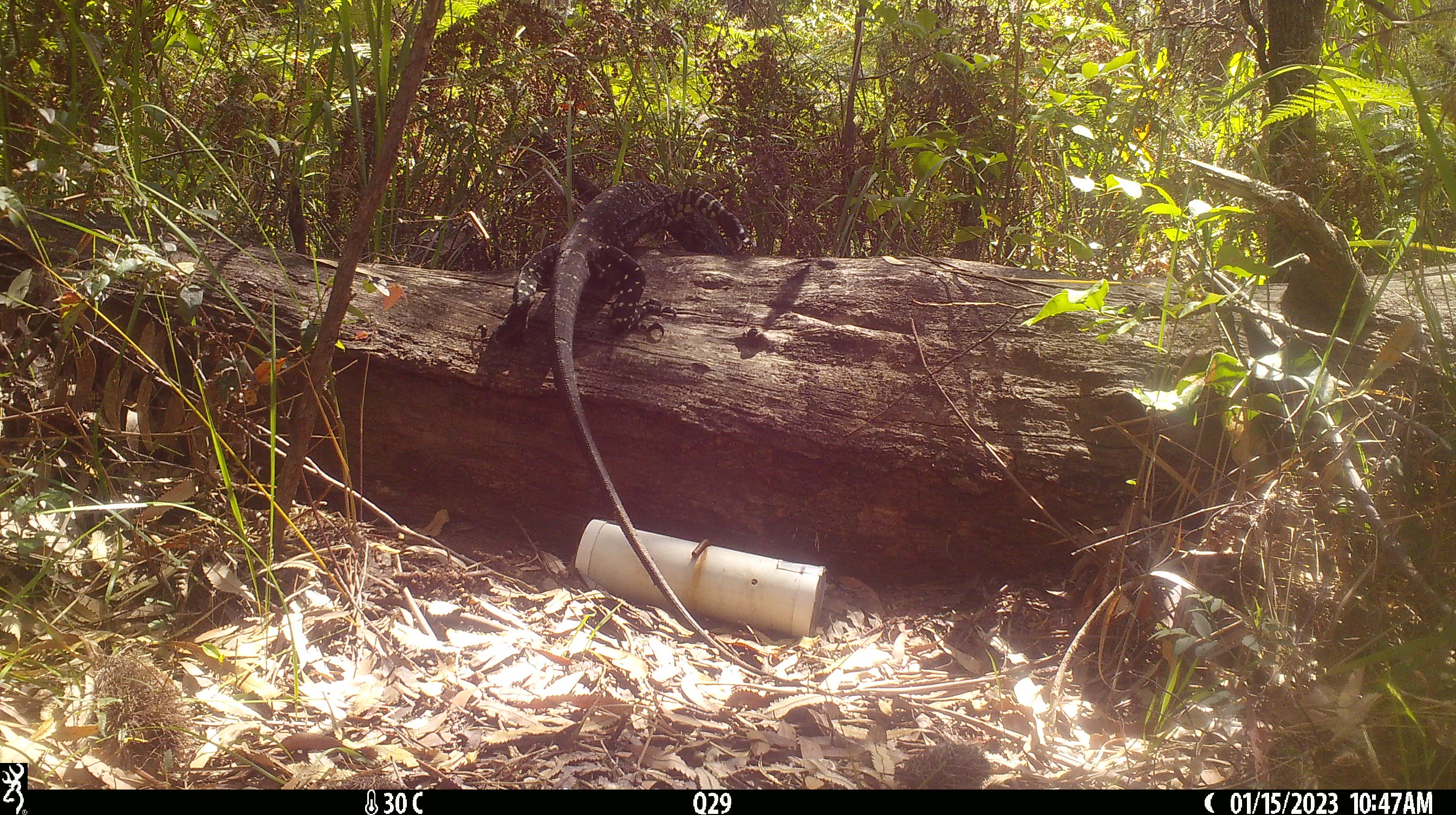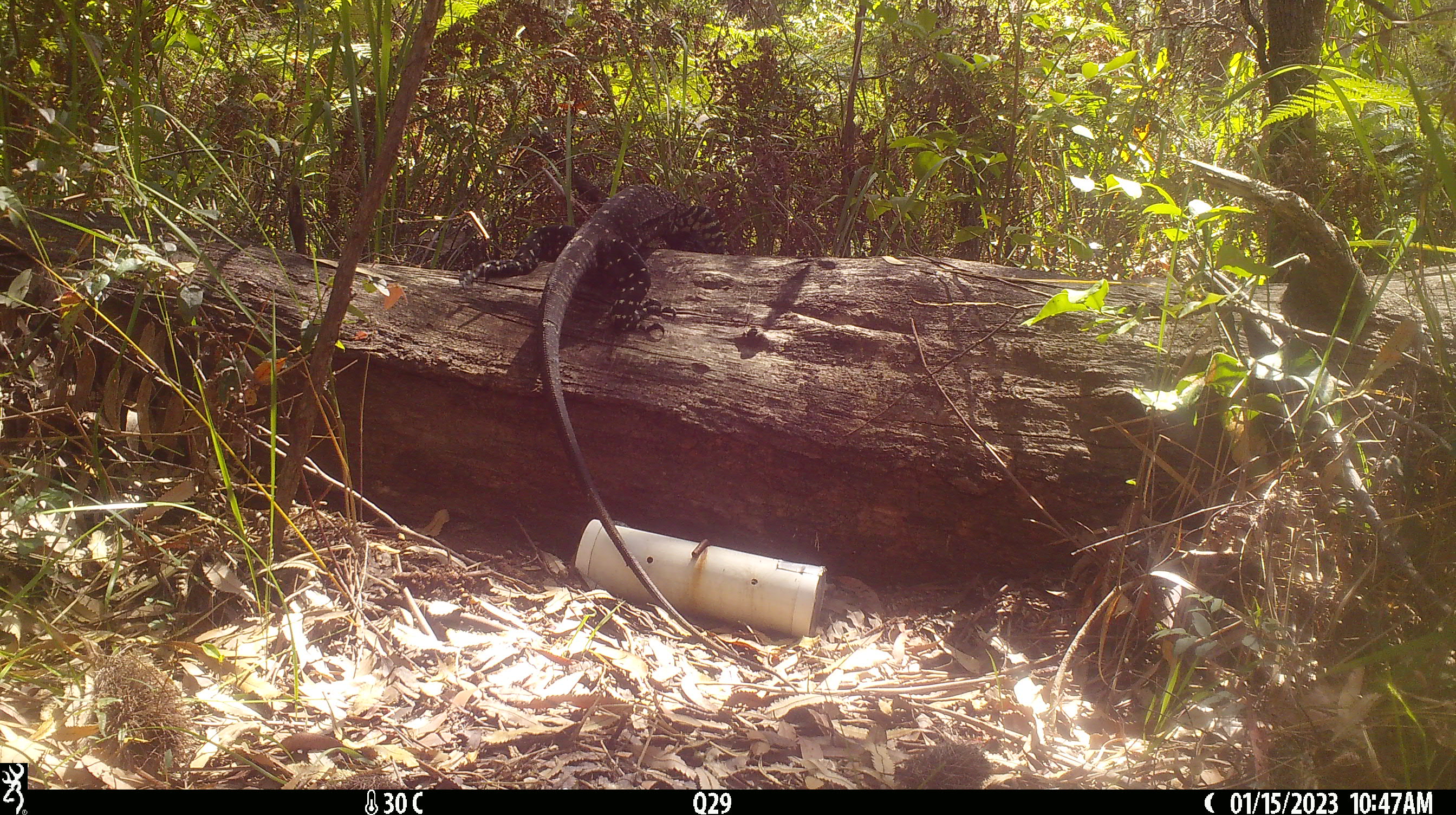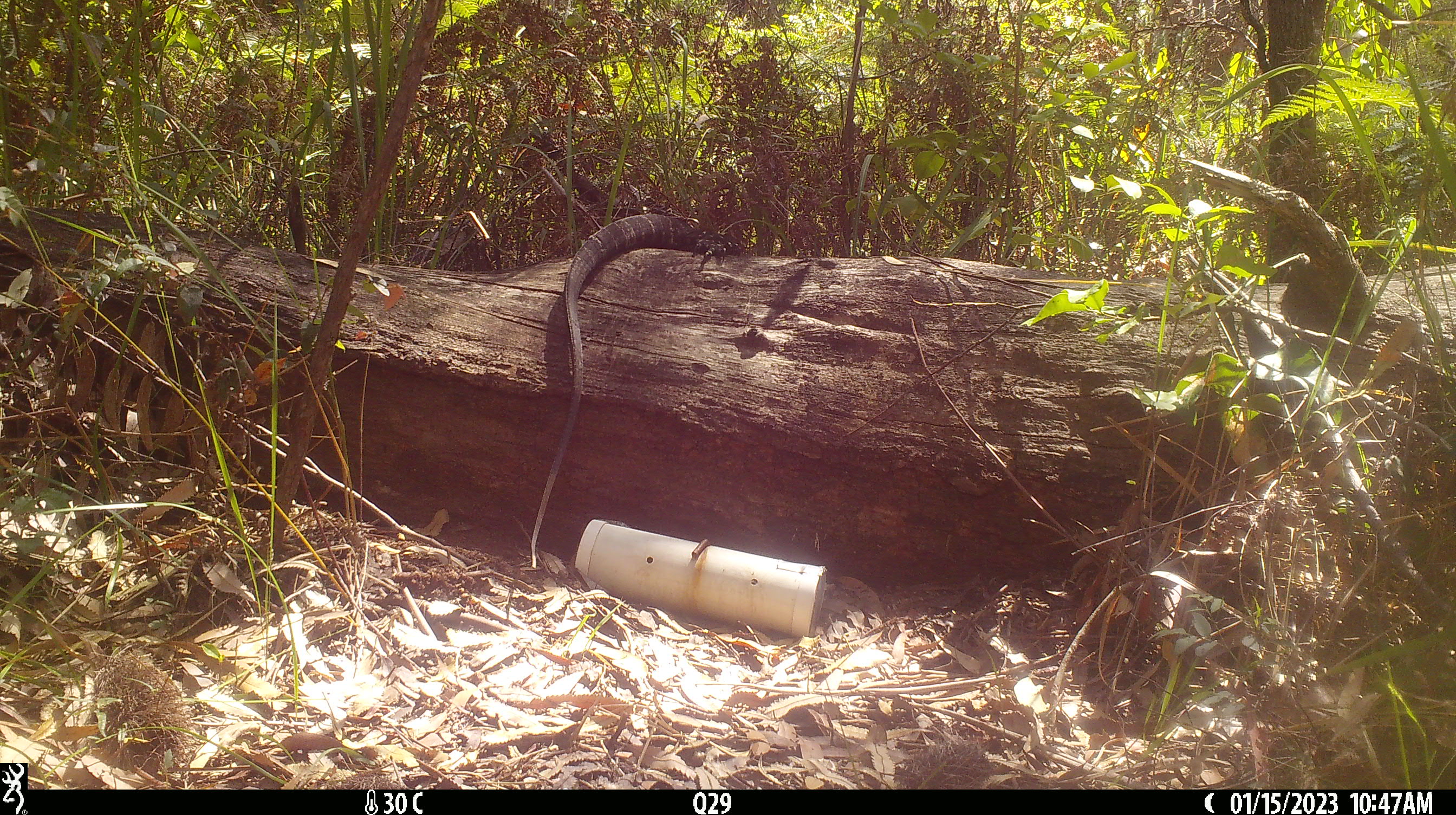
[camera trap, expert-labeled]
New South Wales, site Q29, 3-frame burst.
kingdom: Animalia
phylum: Chordata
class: Reptilia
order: Squamata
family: Varanidae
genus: Varanus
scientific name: Varanus varius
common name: lace monitor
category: goanna